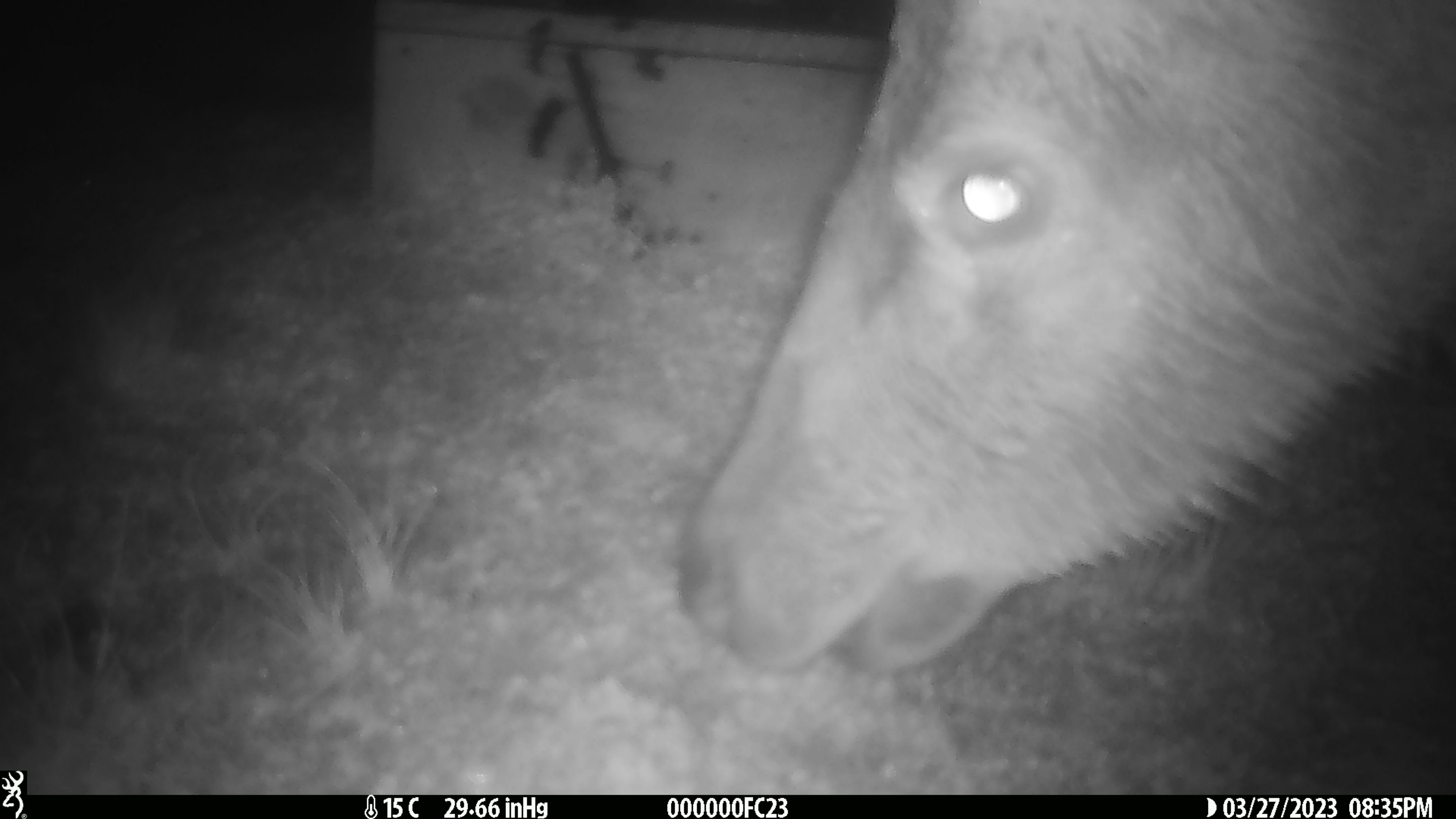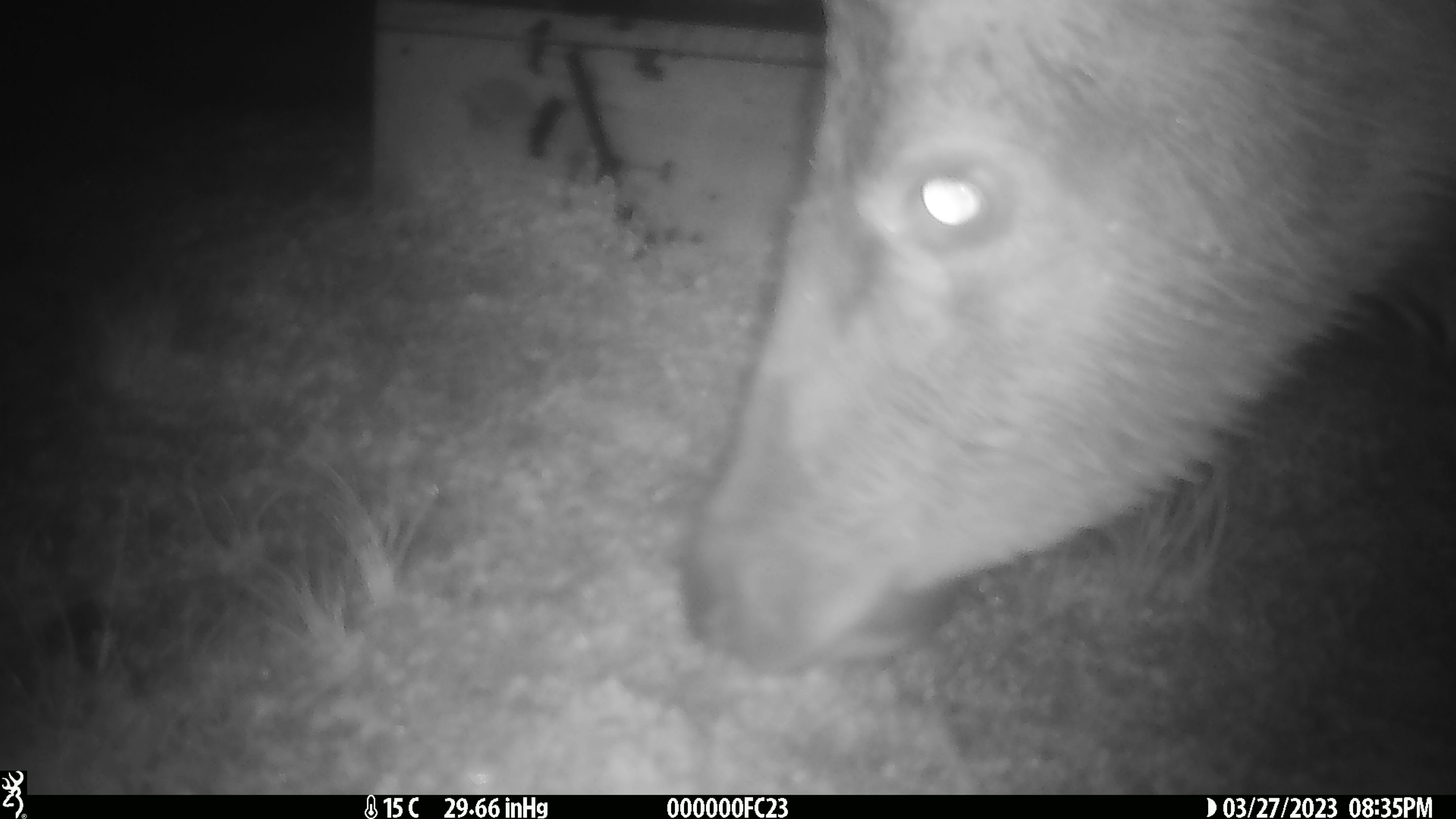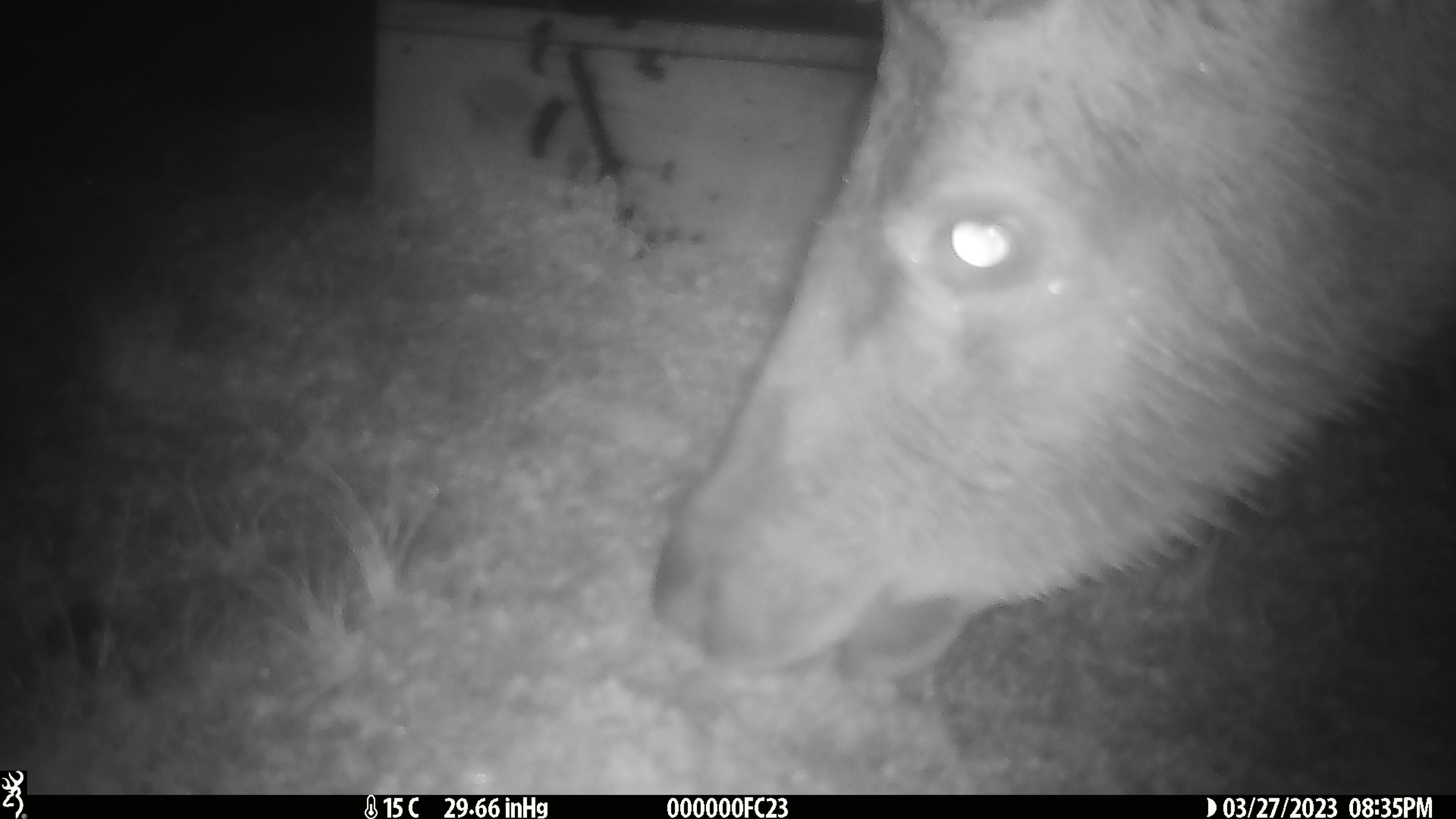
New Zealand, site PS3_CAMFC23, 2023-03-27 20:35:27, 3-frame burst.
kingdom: Animalia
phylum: Chordata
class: Mammalia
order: Artiodactyla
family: Cervidae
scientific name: Cervidae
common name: deer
Deer (Cervidae).